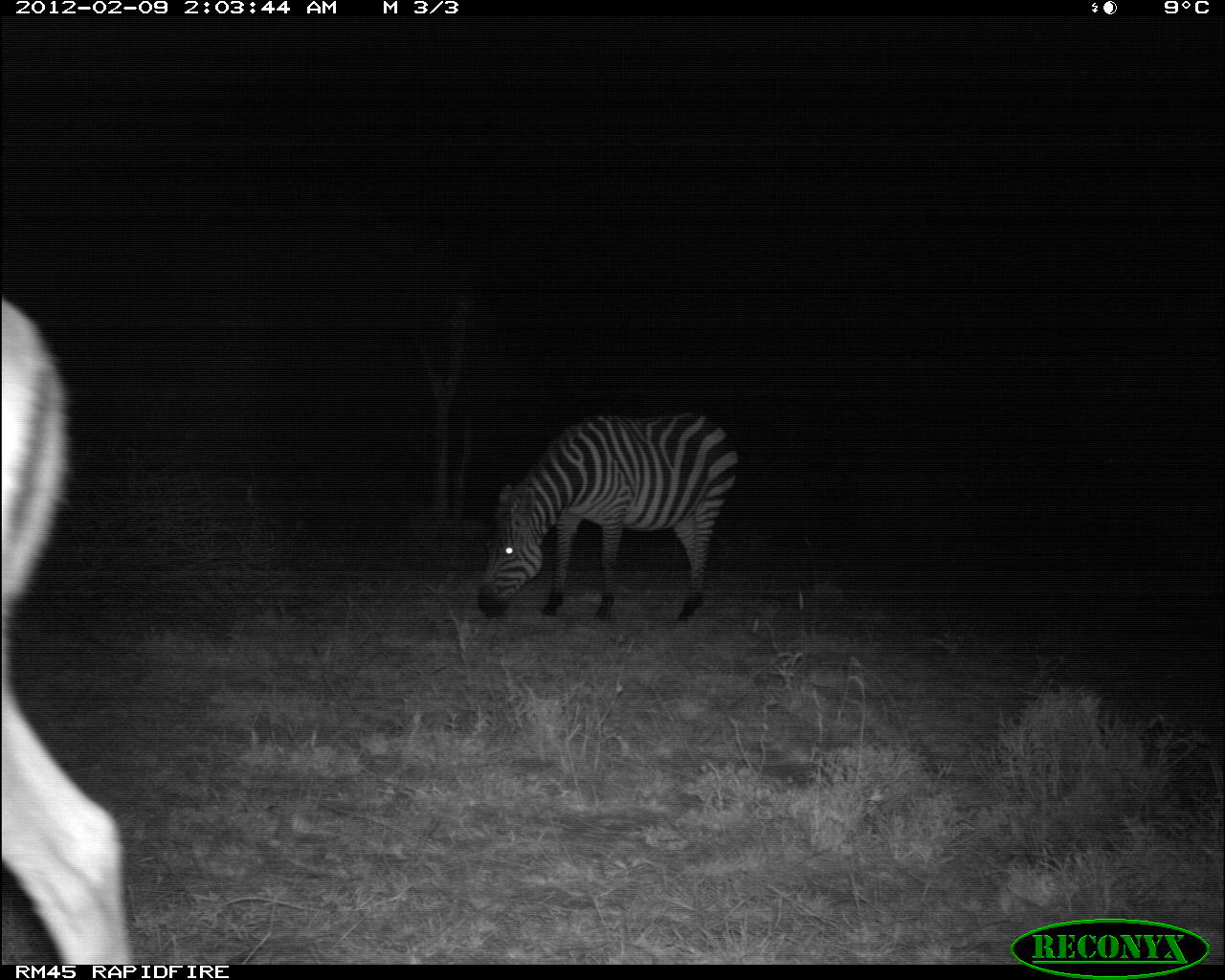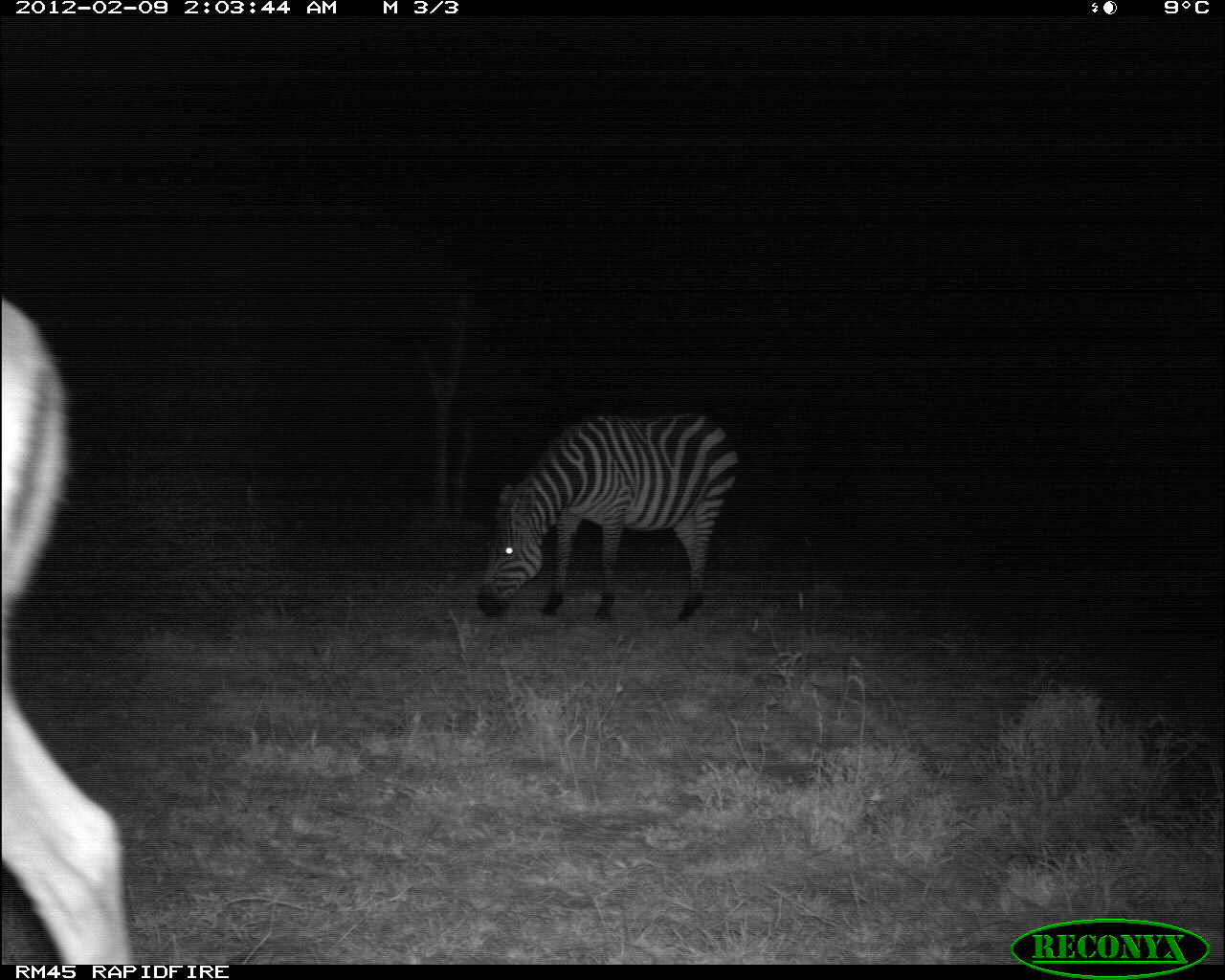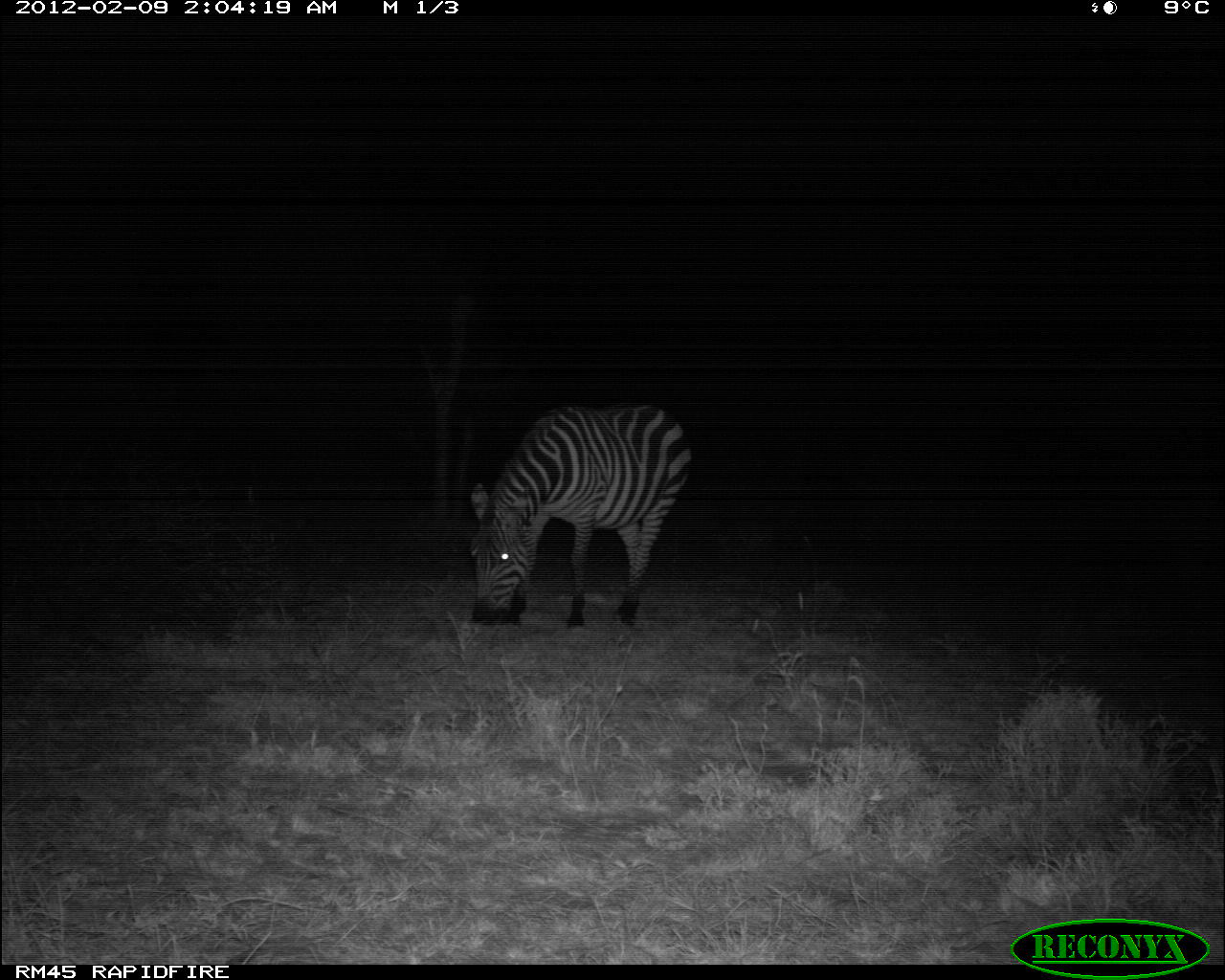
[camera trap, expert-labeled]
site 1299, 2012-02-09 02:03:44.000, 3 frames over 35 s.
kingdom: Animalia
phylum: Chordata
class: Mammalia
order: Perissodactyla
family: Equidae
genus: Equus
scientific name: Equus quagga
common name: plains zebra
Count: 1.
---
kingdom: Animalia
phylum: Chordata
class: Mammalia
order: Artiodactyla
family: Bovidae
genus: Aepyceros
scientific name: Aepyceros melampus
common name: impala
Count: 1.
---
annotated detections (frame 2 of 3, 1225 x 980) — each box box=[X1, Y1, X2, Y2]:
aepyceros melampus: box=[0, 288, 138, 962]; box=[474, 409, 741, 623]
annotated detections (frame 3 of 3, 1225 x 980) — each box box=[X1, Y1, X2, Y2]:
equus quagga: box=[464, 399, 693, 630]